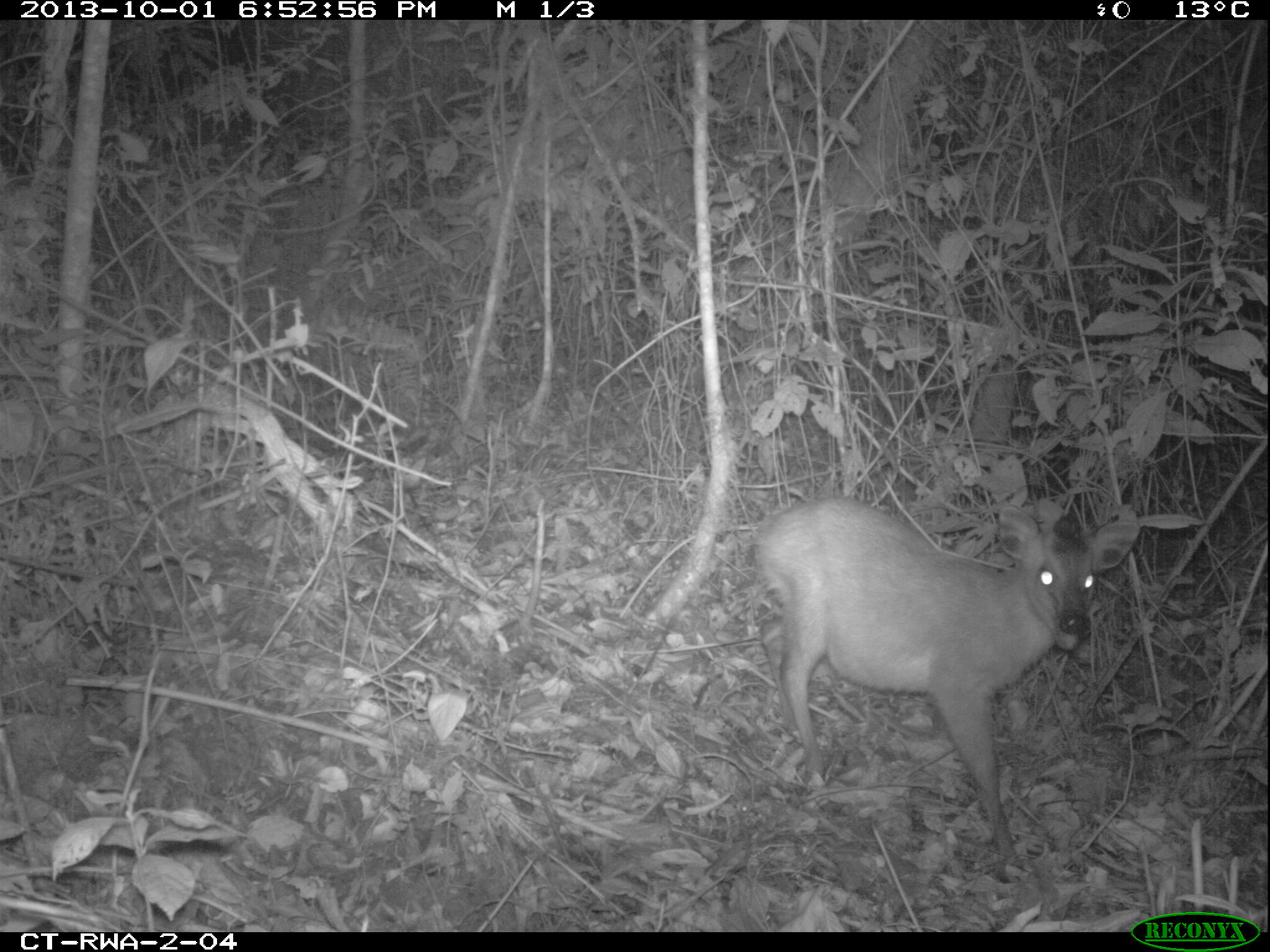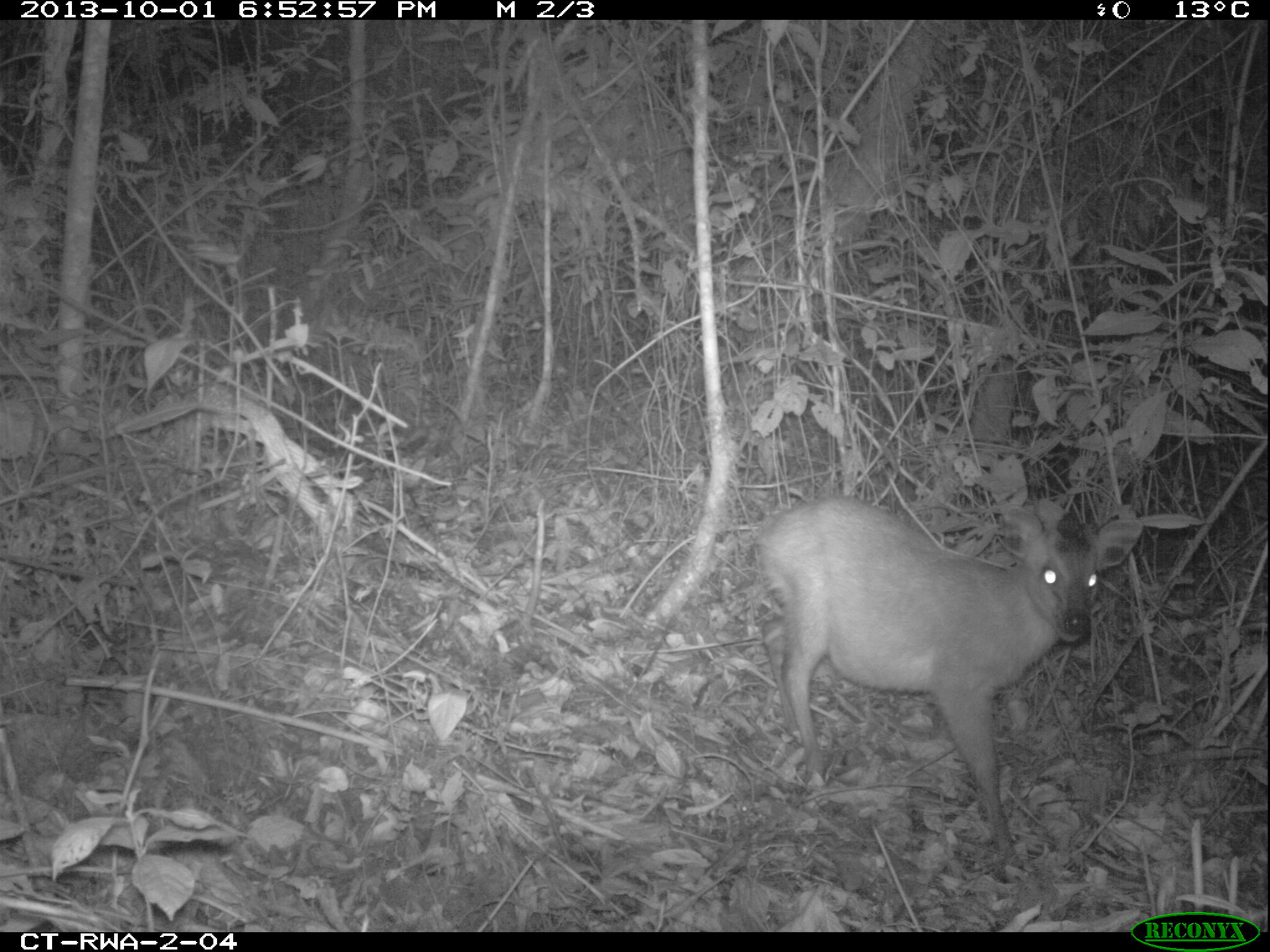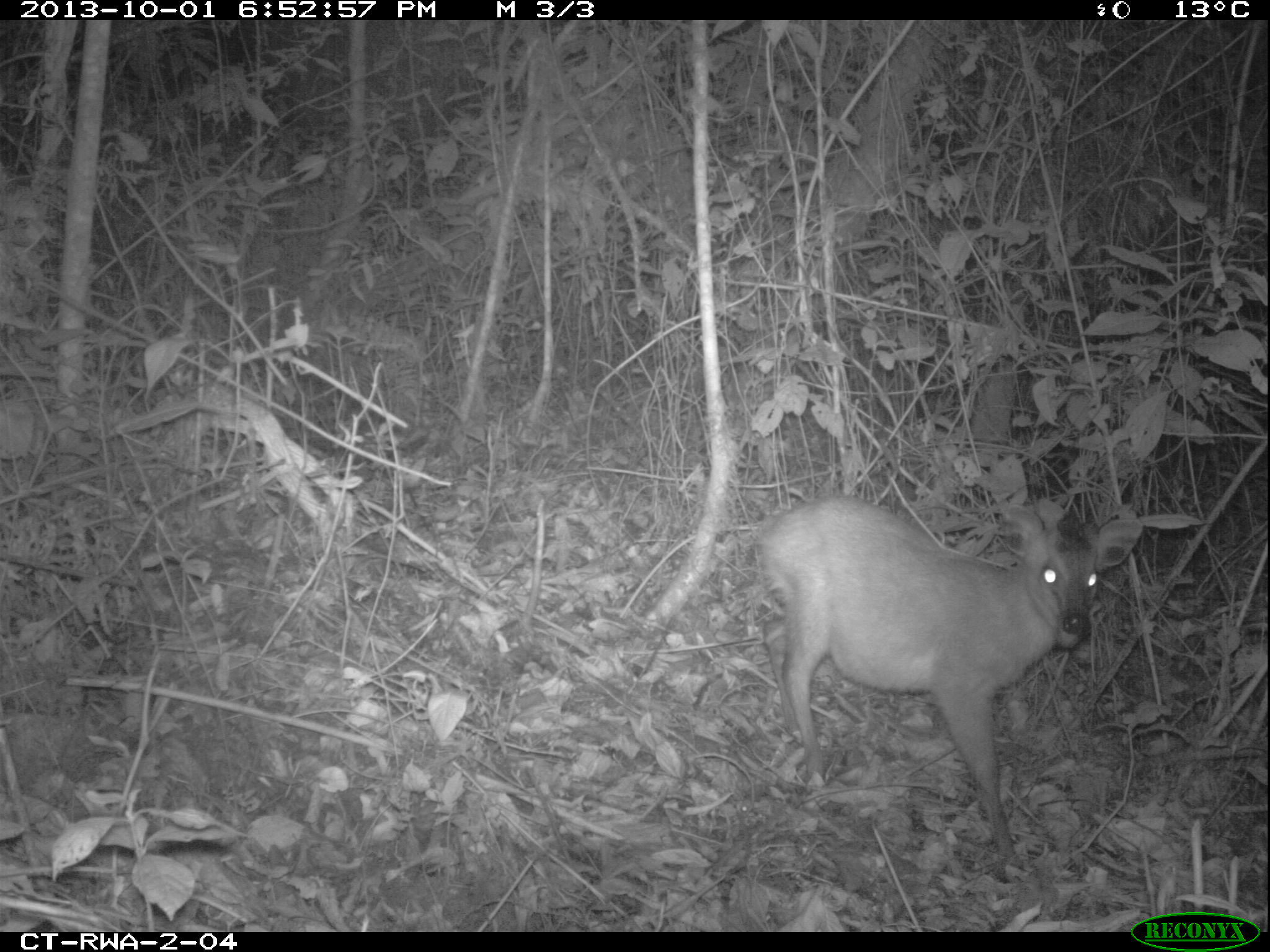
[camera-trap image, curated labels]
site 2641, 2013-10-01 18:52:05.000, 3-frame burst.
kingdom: Animalia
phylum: Chordata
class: Mammalia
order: Artiodactyla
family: Bovidae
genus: Cephalophus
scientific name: Cephalophus nigrifrons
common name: black-fronted duiker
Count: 1.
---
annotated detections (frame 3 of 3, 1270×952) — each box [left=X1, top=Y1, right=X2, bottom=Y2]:
cephalophus nigrifrons: [left=736, top=490, right=1148, bottom=874]